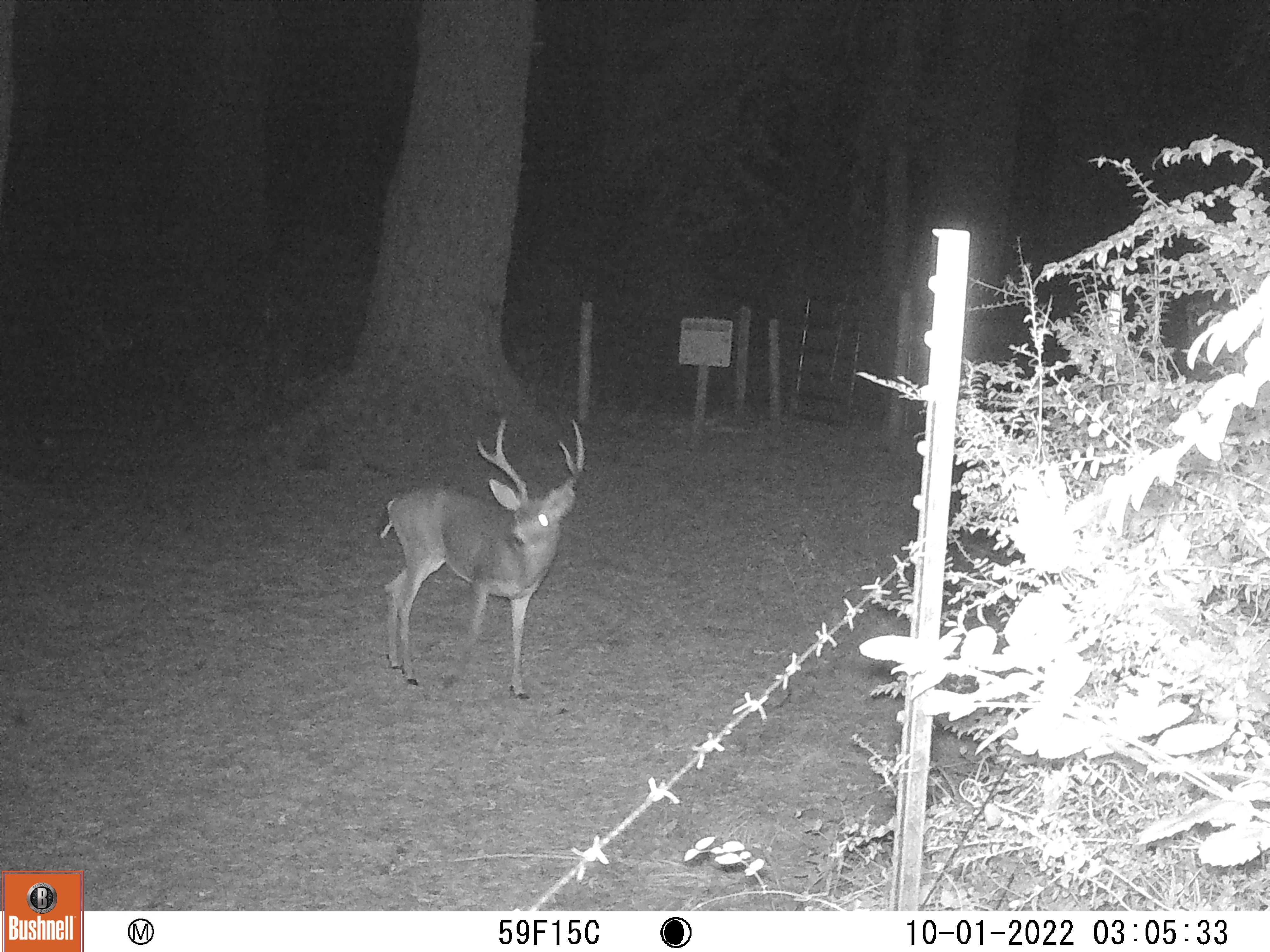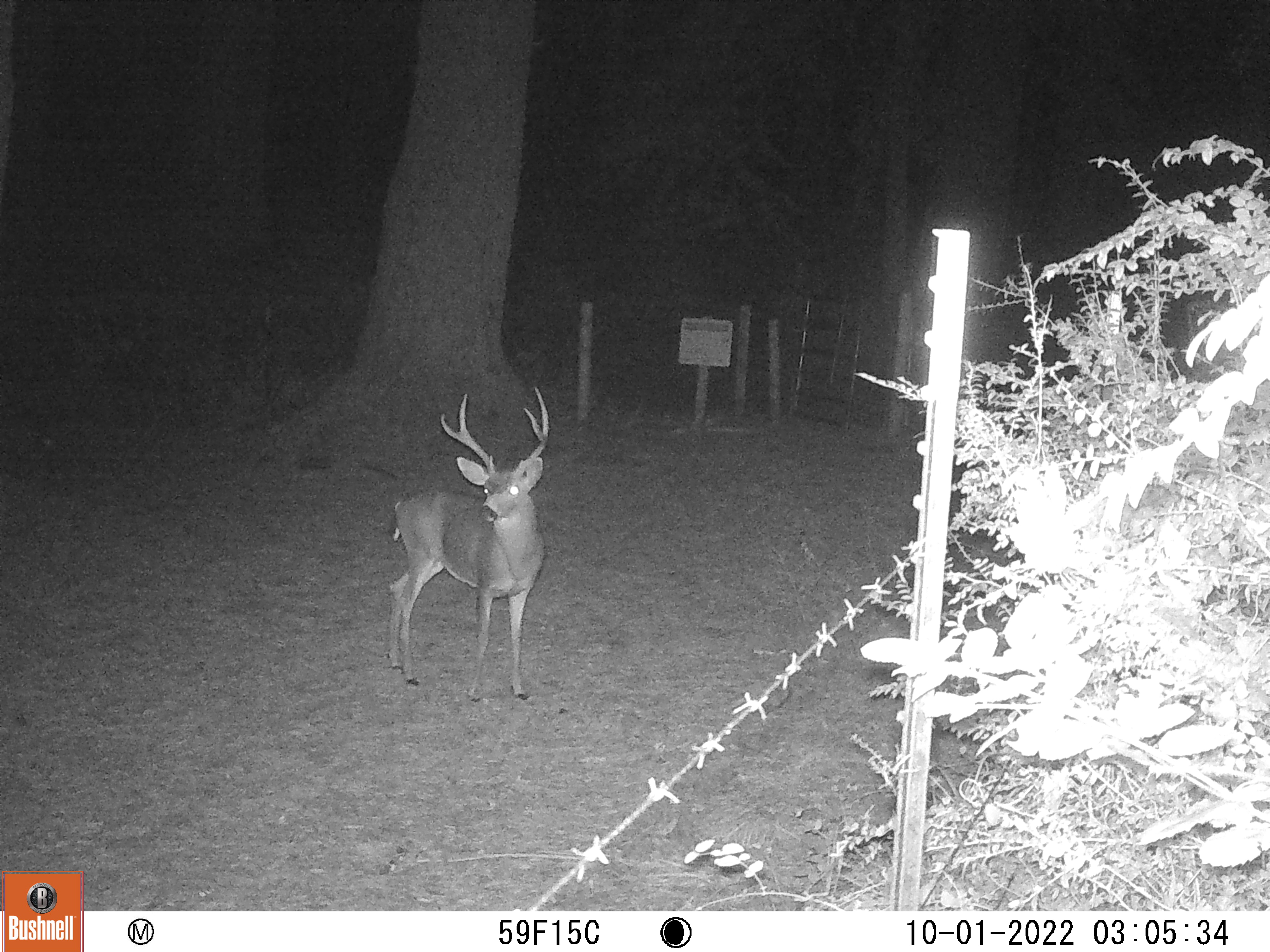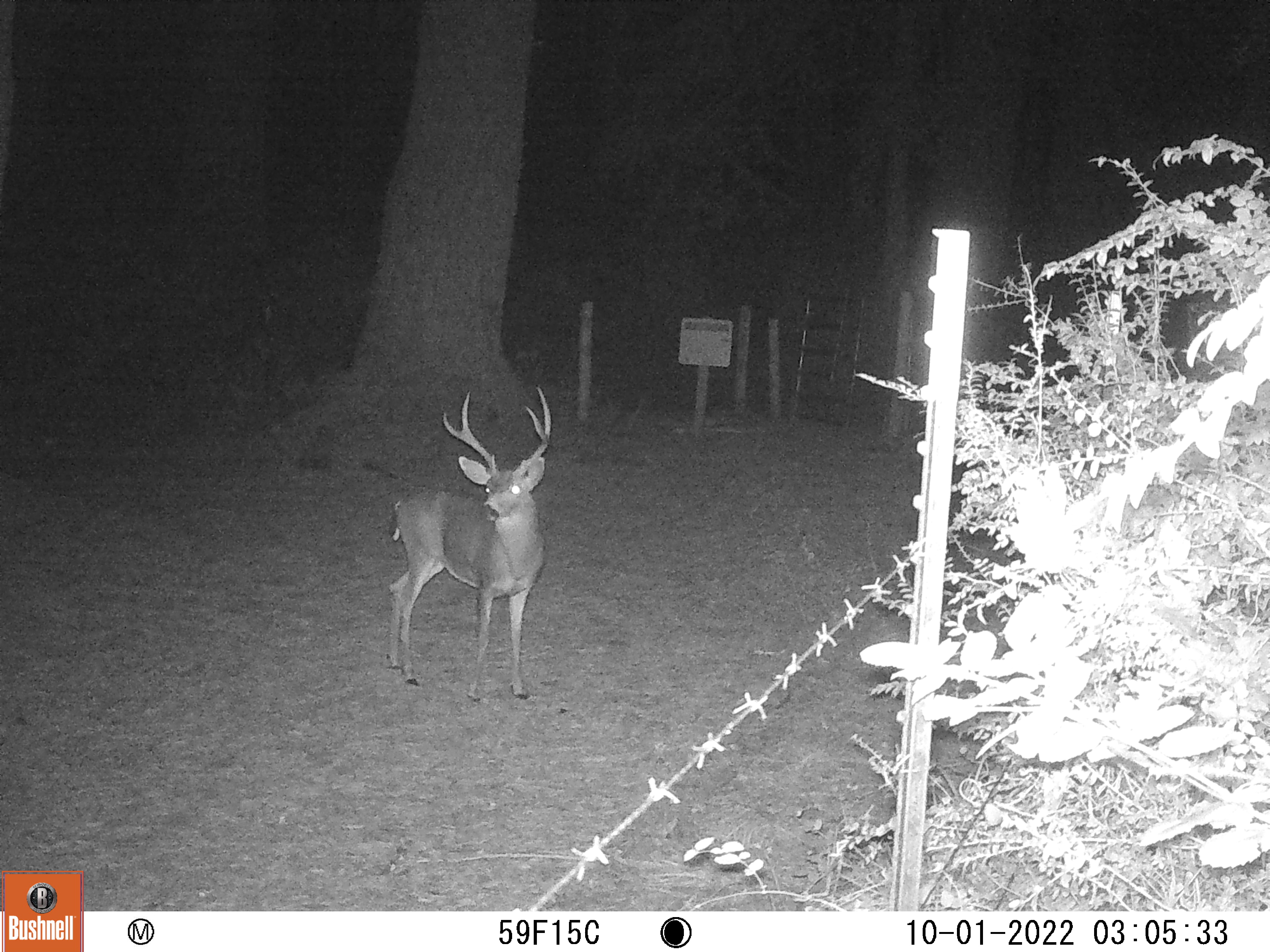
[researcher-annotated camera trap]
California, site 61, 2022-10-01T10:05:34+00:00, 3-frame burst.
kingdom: Animalia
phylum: Chordata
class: Mammalia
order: Artiodactyla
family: Cervidae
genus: Odocoileus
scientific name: Odocoileus hemionus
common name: mule deer